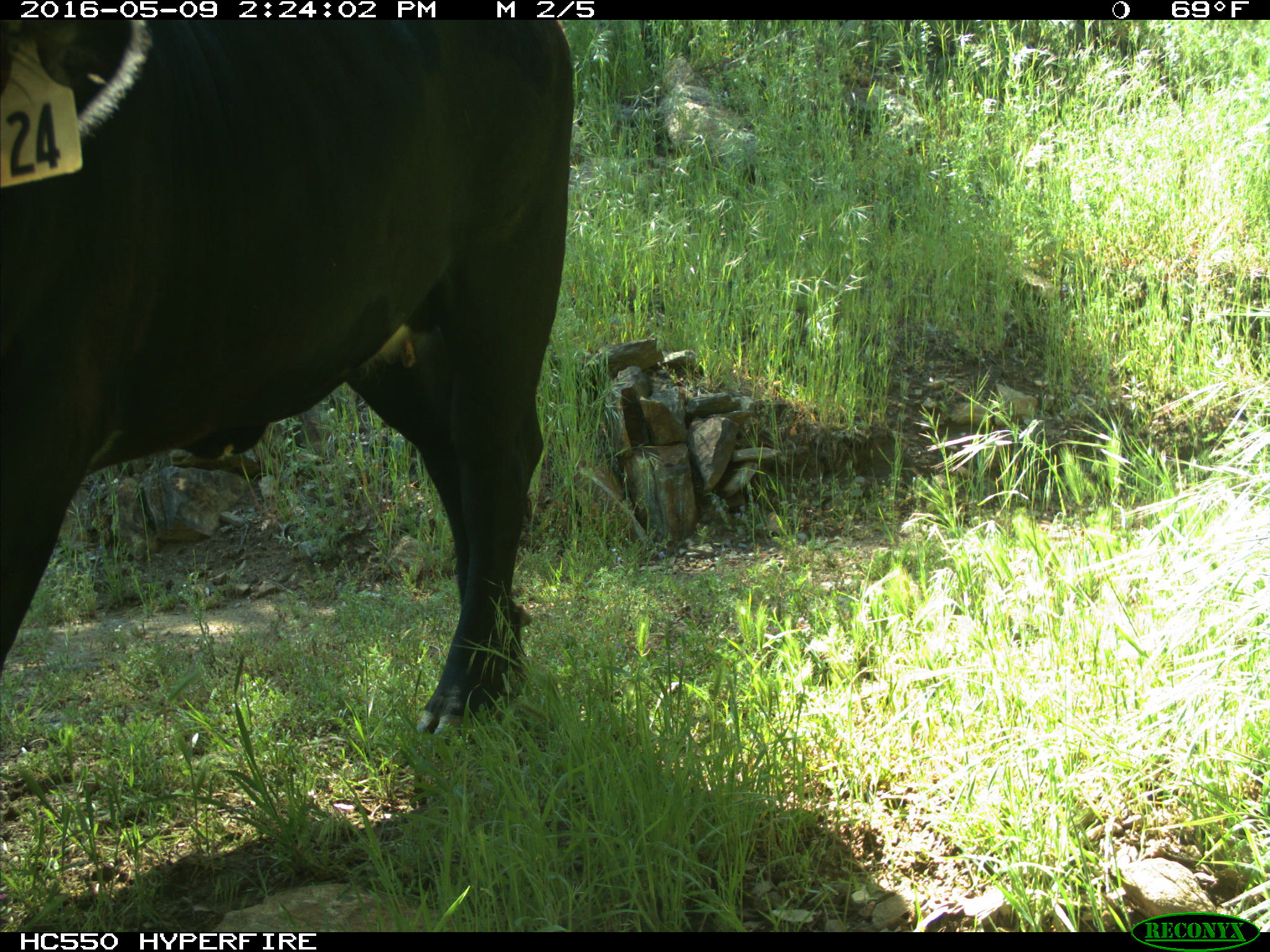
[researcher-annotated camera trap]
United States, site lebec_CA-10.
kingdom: Animalia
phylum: Chordata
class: Mammalia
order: Artiodactyla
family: Bovidae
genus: Bos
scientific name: Bos taurus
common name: domestic cow